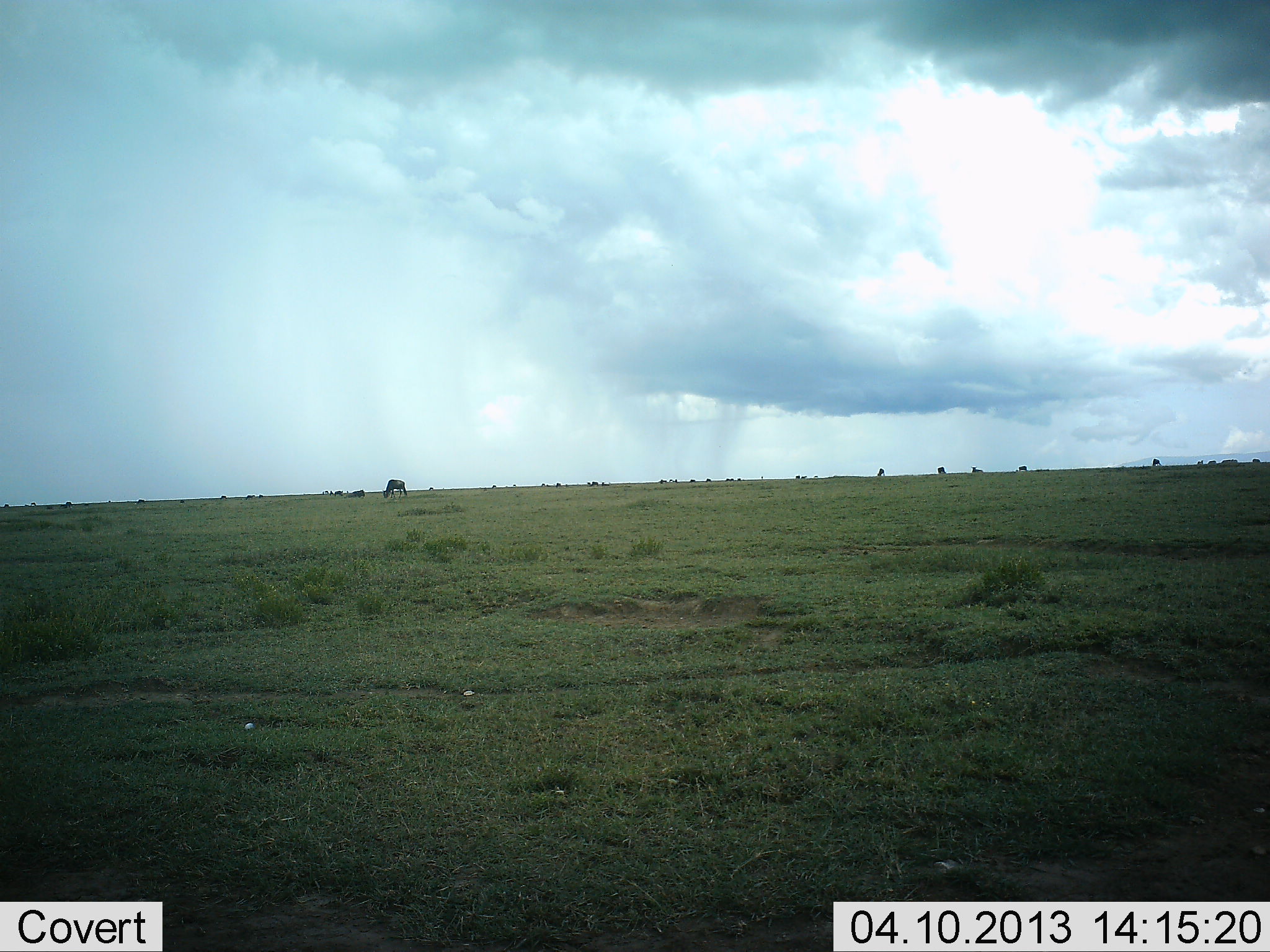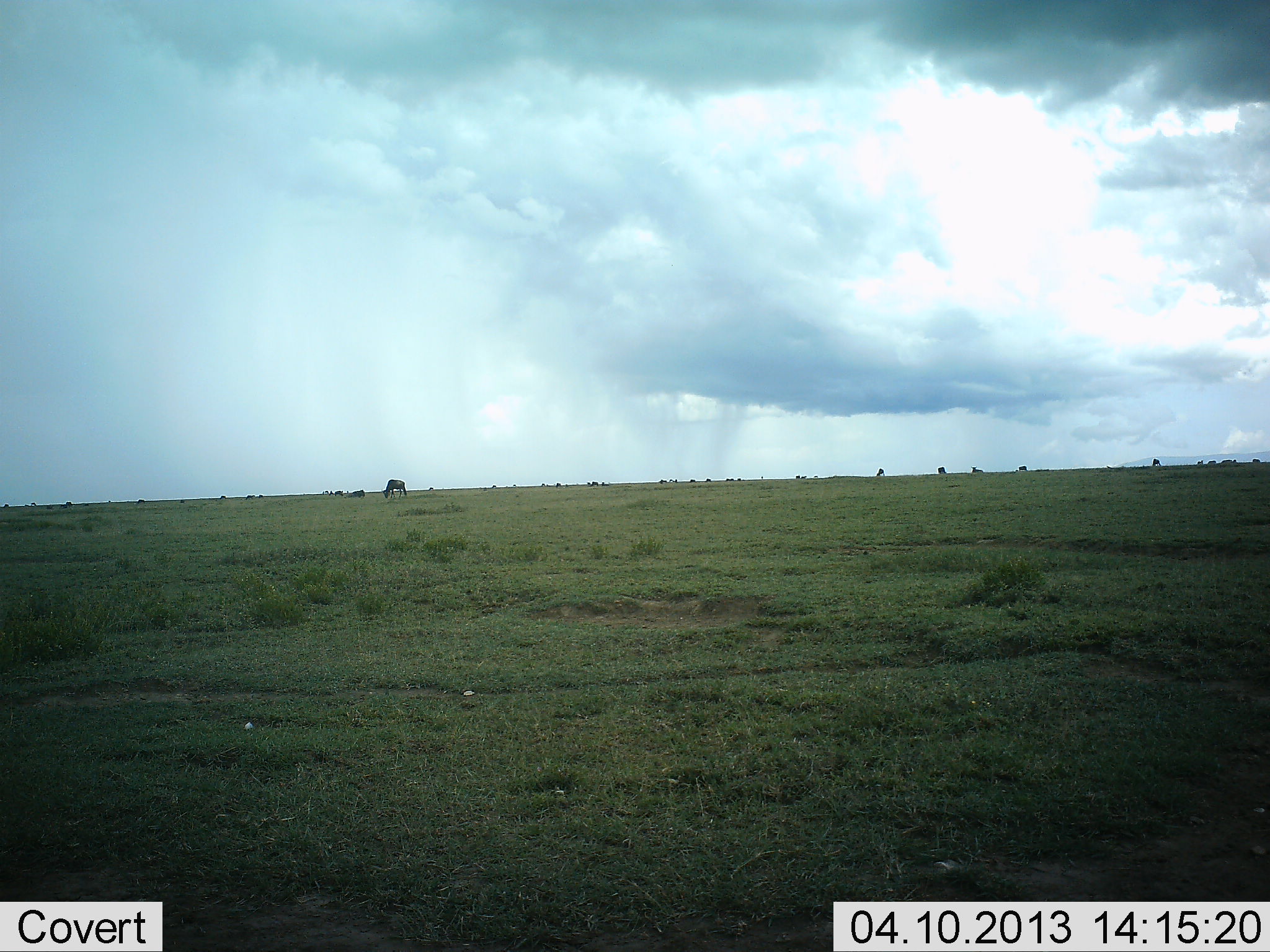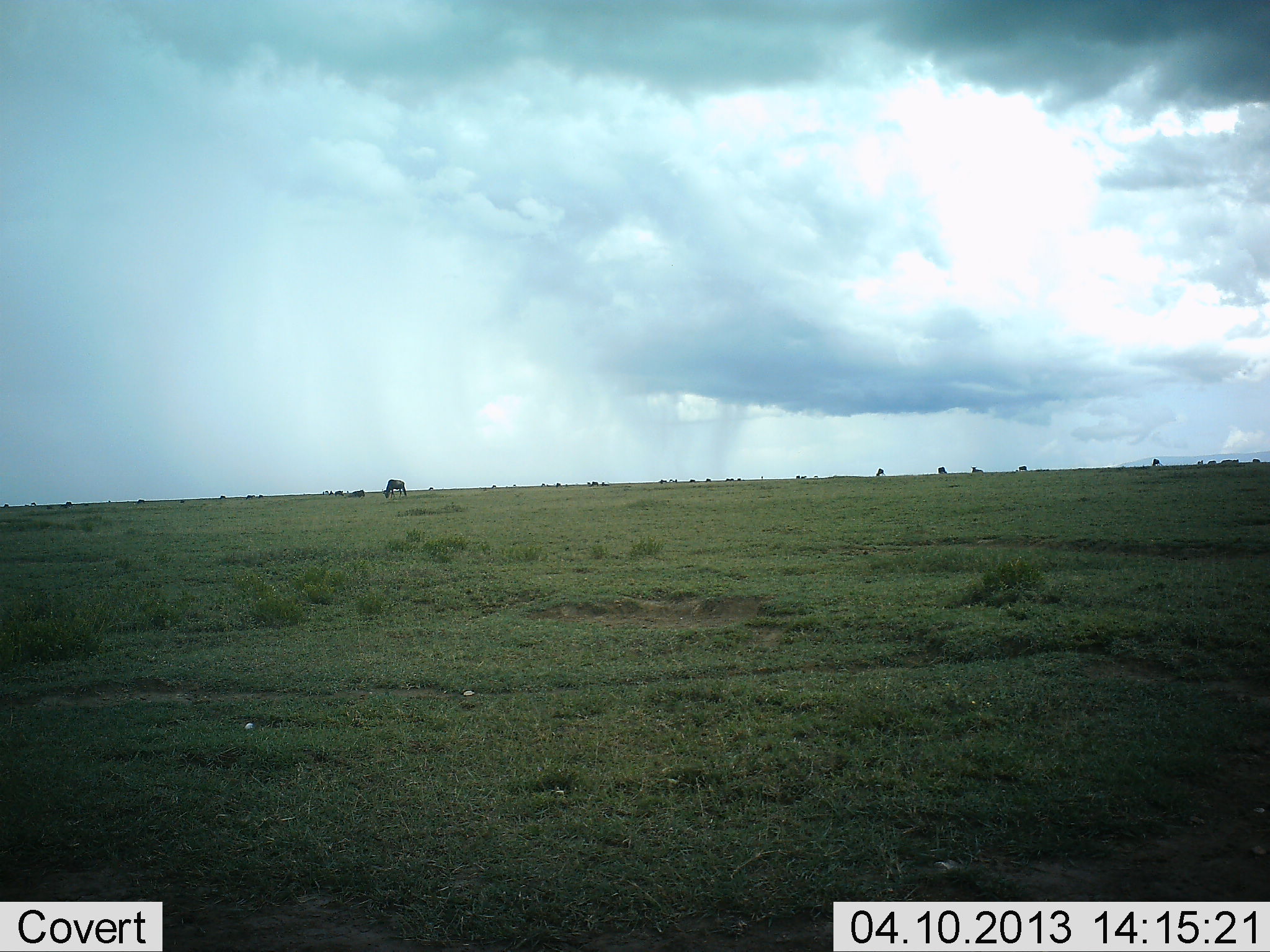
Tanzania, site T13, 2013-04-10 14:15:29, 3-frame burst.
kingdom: Animalia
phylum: Chordata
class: Mammalia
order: Artiodactyla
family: Bovidae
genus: Connochaetes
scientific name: Connochaetes taurinus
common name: blue wildebeest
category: wildebeest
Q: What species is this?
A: Wildebeest (blue wildebeest) (Connochaetes taurinus).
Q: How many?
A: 11-50.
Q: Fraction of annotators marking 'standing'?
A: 40%.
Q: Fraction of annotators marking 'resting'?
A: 7%.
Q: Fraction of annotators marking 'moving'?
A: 20%.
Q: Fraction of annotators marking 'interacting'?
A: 0%.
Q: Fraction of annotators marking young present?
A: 0%.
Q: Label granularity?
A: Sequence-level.